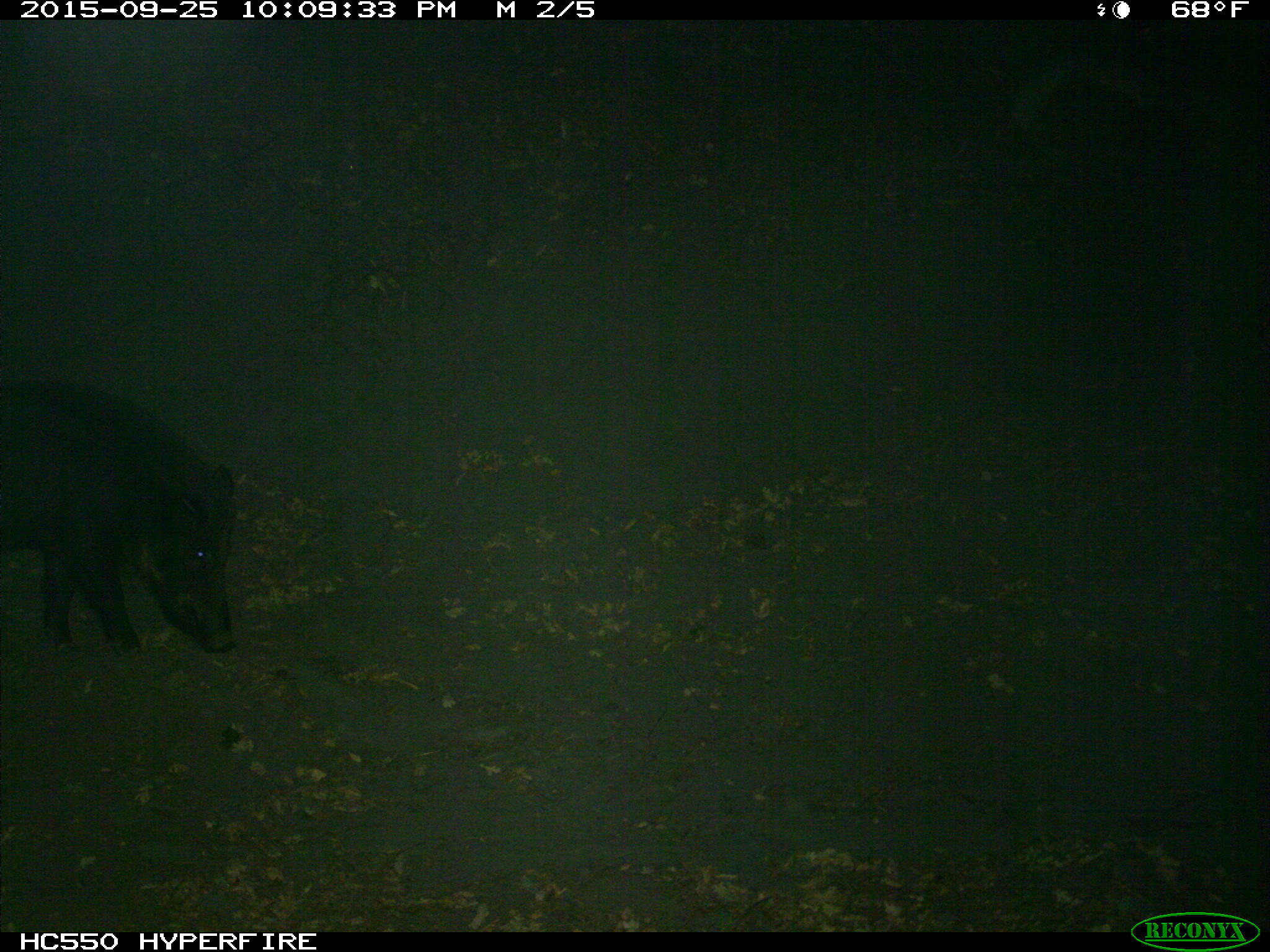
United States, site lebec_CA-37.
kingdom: Animalia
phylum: Chordata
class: Mammalia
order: Artiodactyla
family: Suidae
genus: Sus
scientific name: Sus scrofa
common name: wild boar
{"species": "Sus scrofa (wild boar)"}